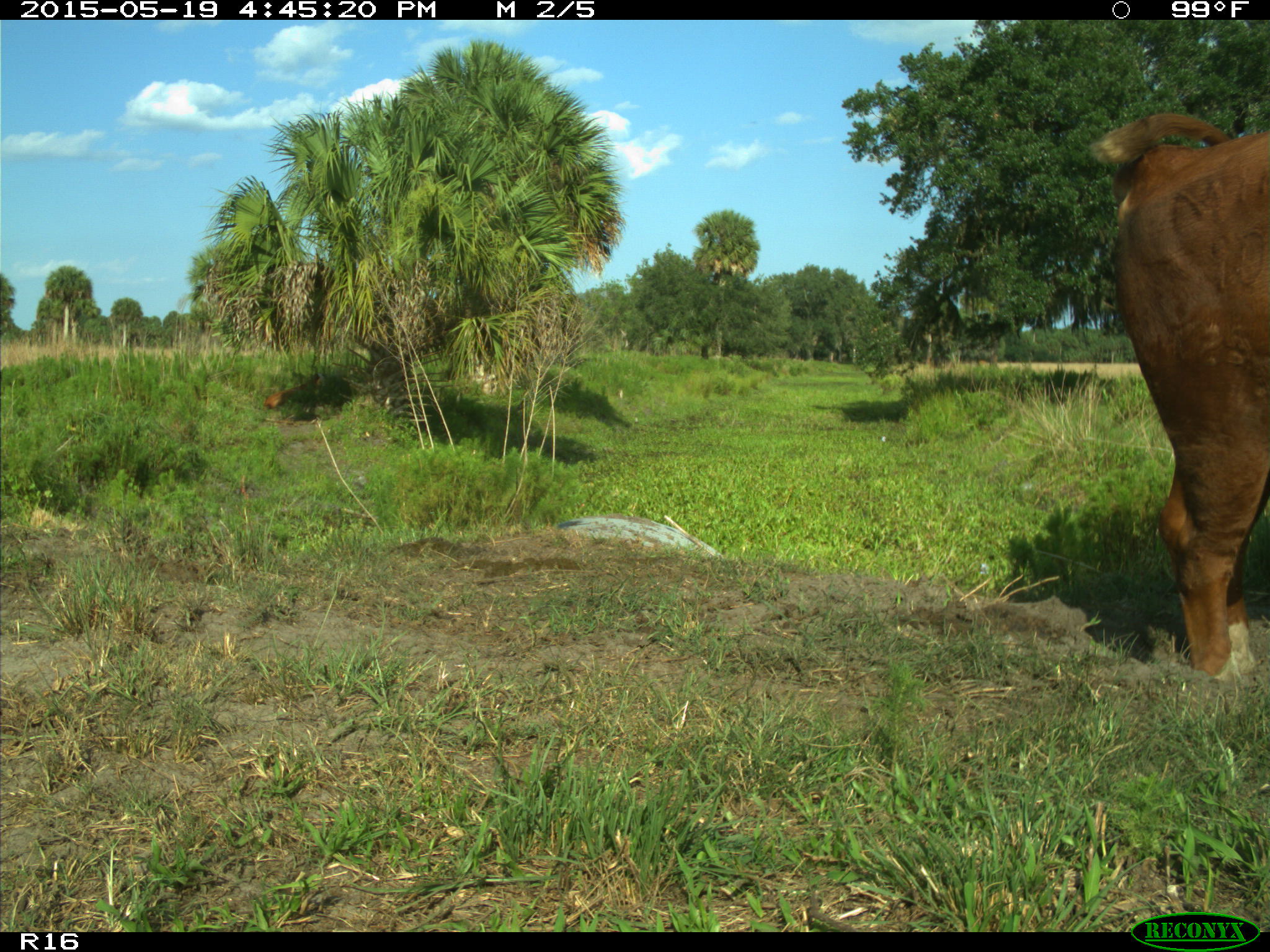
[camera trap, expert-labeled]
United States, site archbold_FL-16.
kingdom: Animalia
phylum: Chordata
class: Mammalia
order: Artiodactyla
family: Bovidae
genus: Bos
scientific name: Bos taurus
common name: domestic cow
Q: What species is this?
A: Bos taurus (domestic cow).